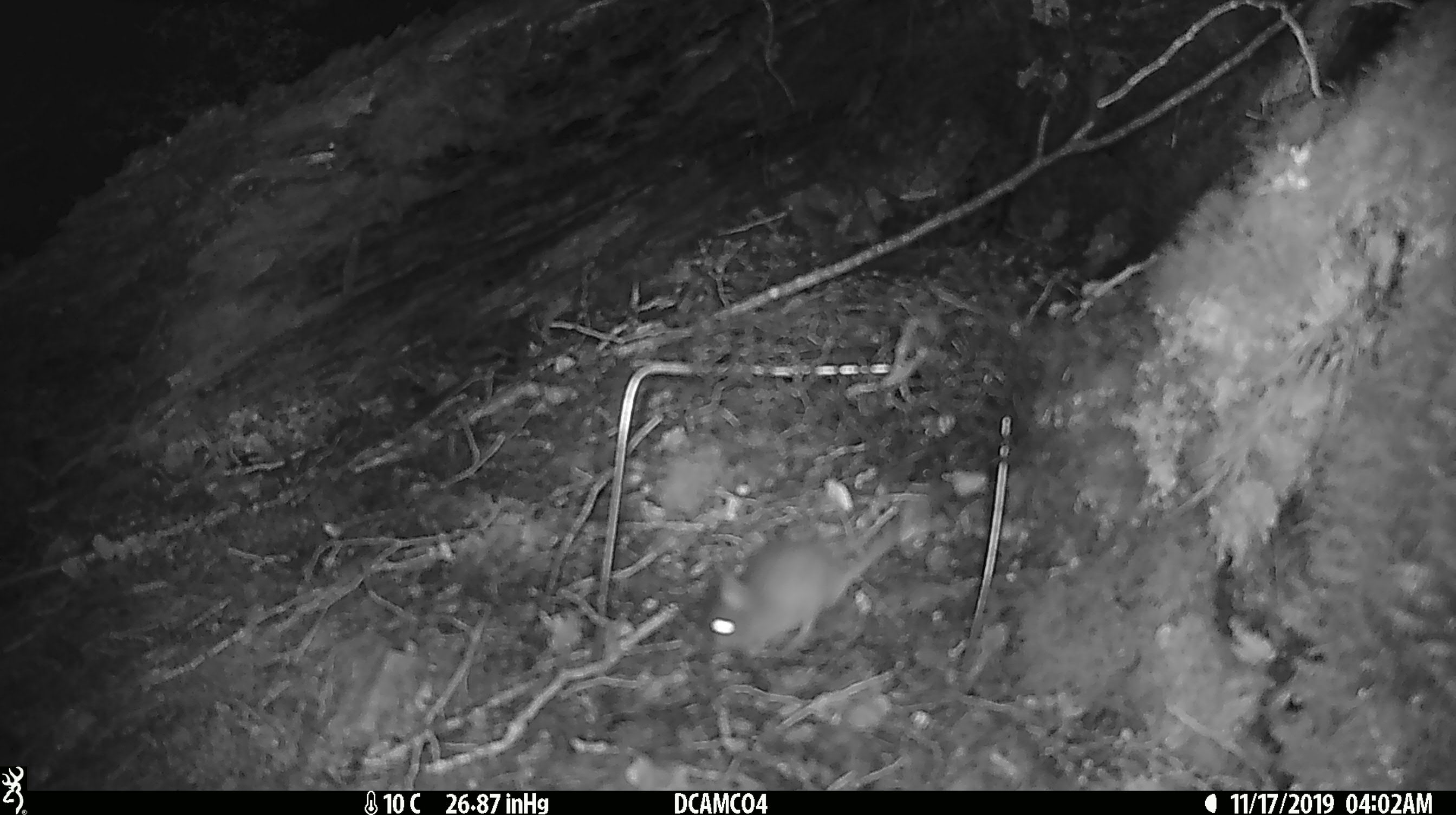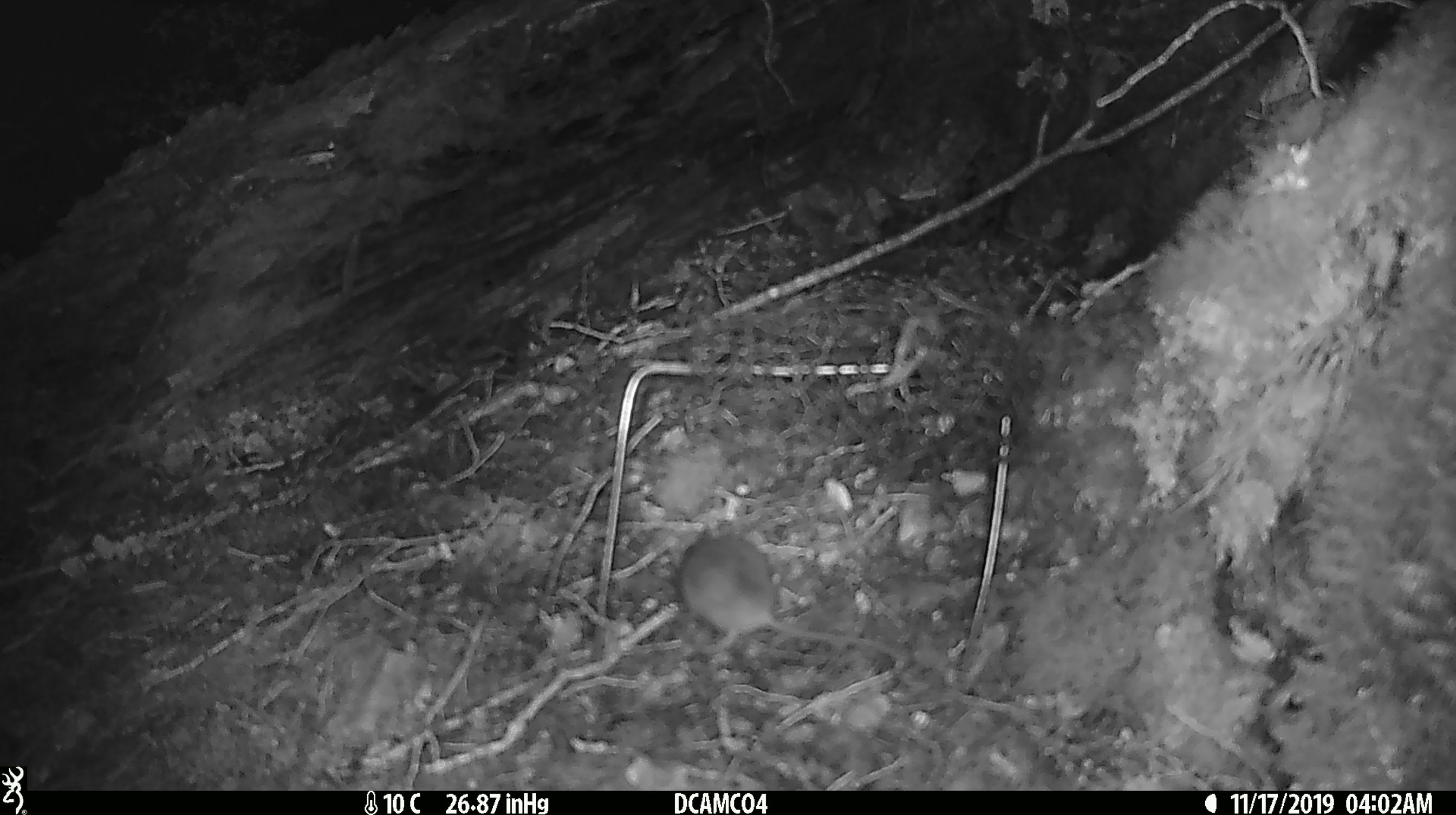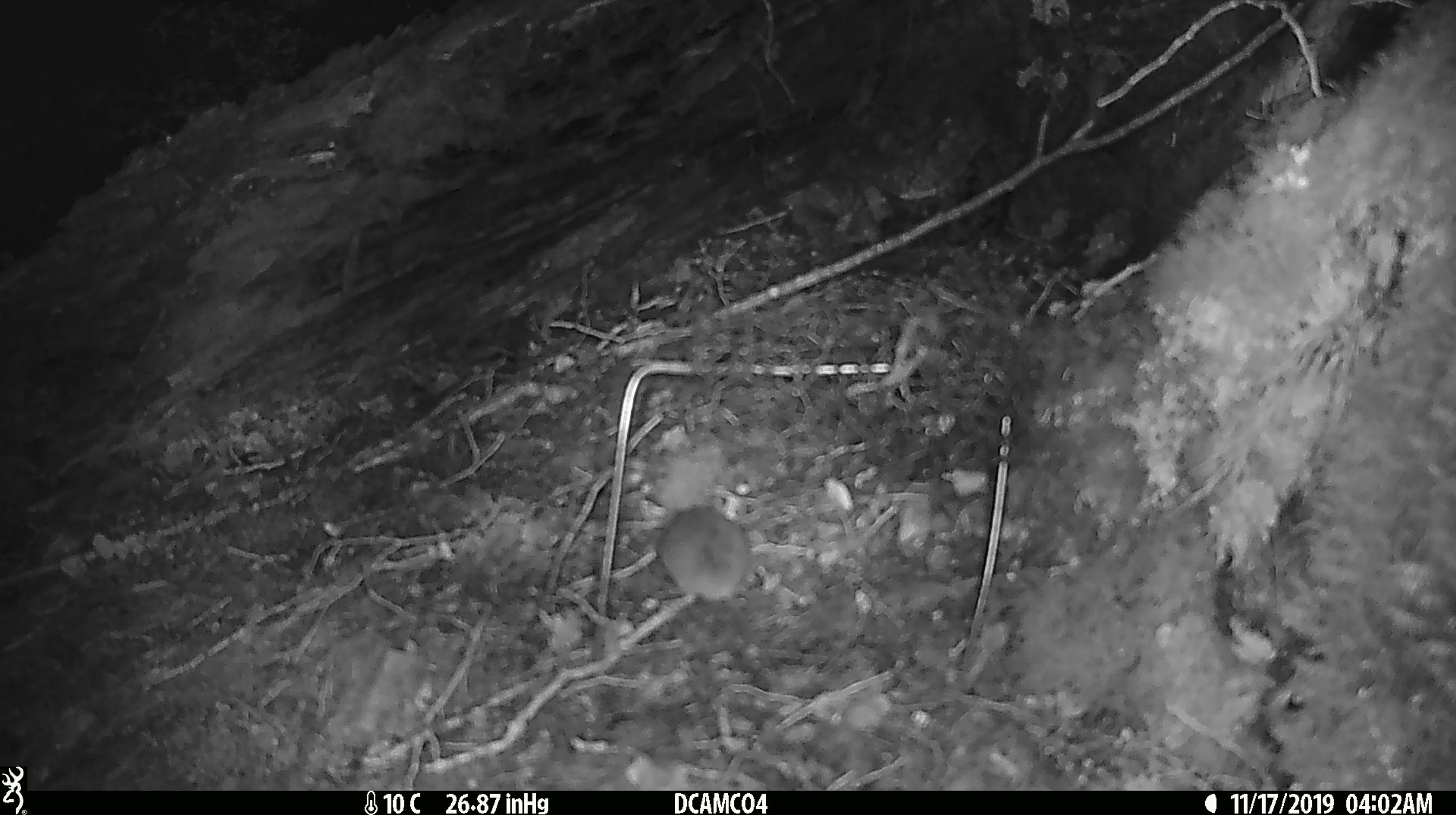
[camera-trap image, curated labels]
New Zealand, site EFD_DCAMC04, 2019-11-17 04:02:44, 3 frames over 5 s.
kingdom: Animalia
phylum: Chordata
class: Mammalia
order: Rodentia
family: Muridae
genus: Mus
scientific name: Mus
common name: mouse